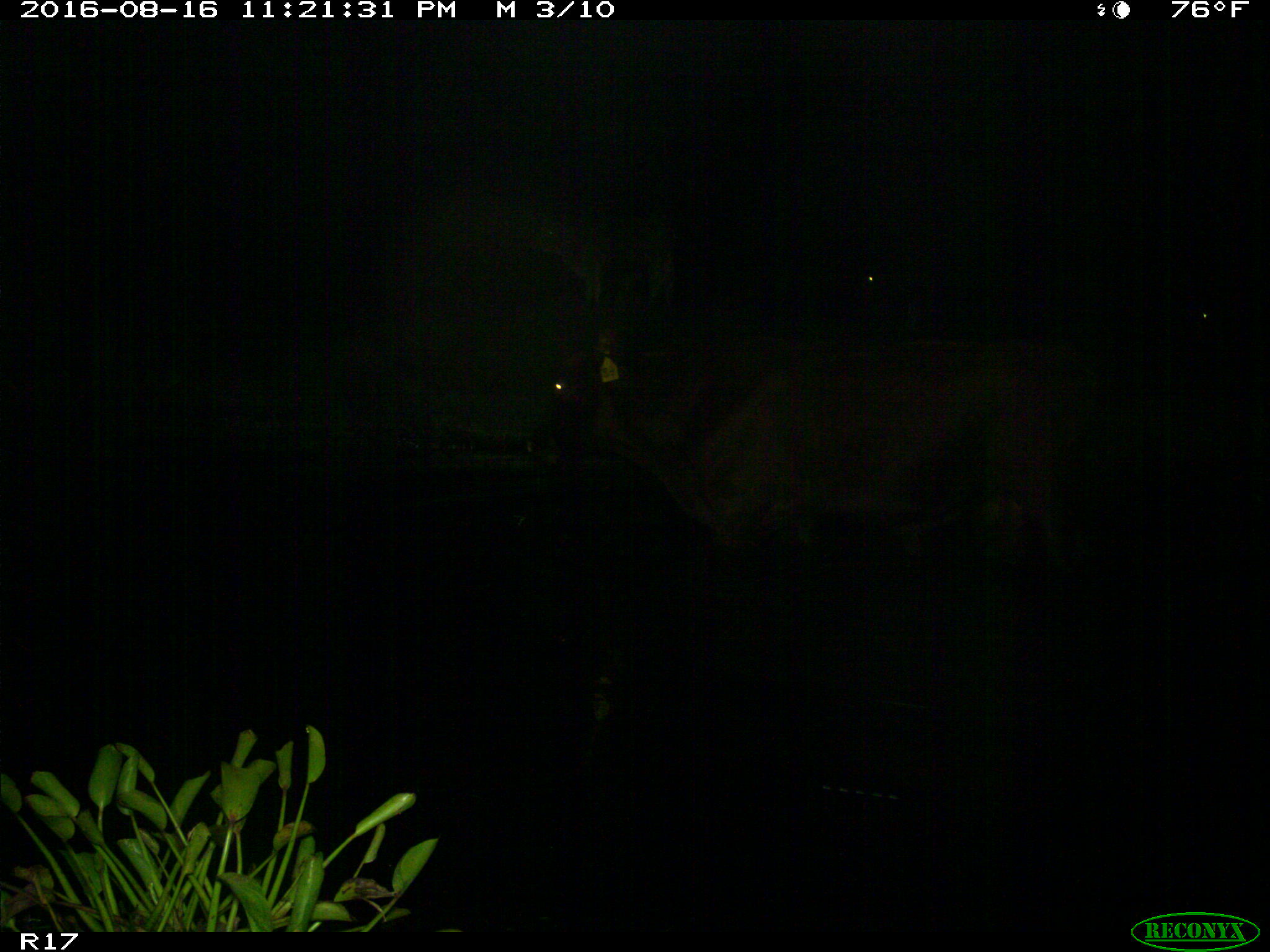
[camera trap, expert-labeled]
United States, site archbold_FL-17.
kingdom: Animalia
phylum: Chordata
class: Mammalia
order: Artiodactyla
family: Bovidae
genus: Bos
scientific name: Bos taurus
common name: domestic cow